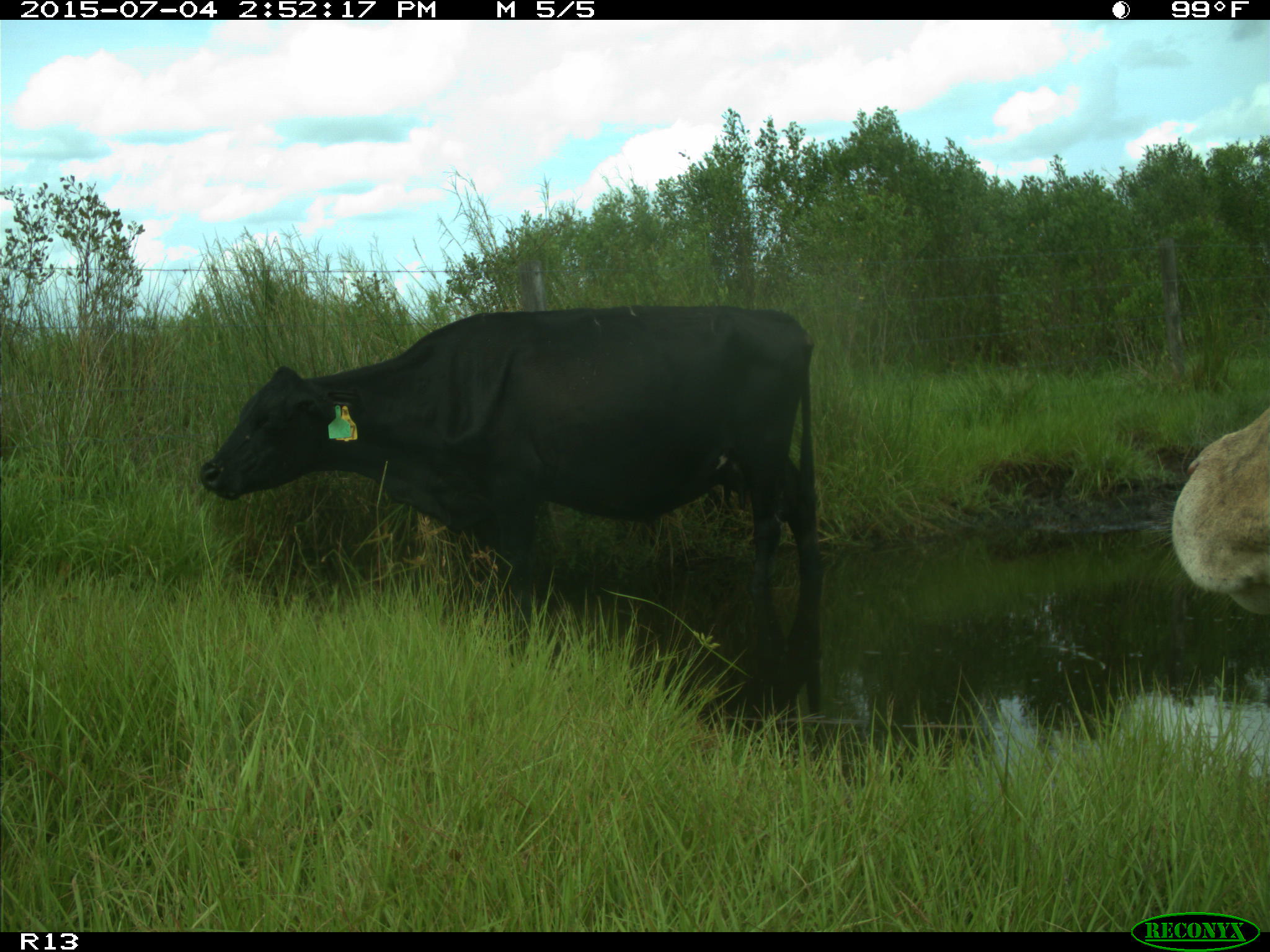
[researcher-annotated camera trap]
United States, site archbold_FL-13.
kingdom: Animalia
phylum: Chordata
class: Mammalia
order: Artiodactyla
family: Bovidae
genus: Bos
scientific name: Bos taurus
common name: domestic cow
Bos taurus (domestic cow).